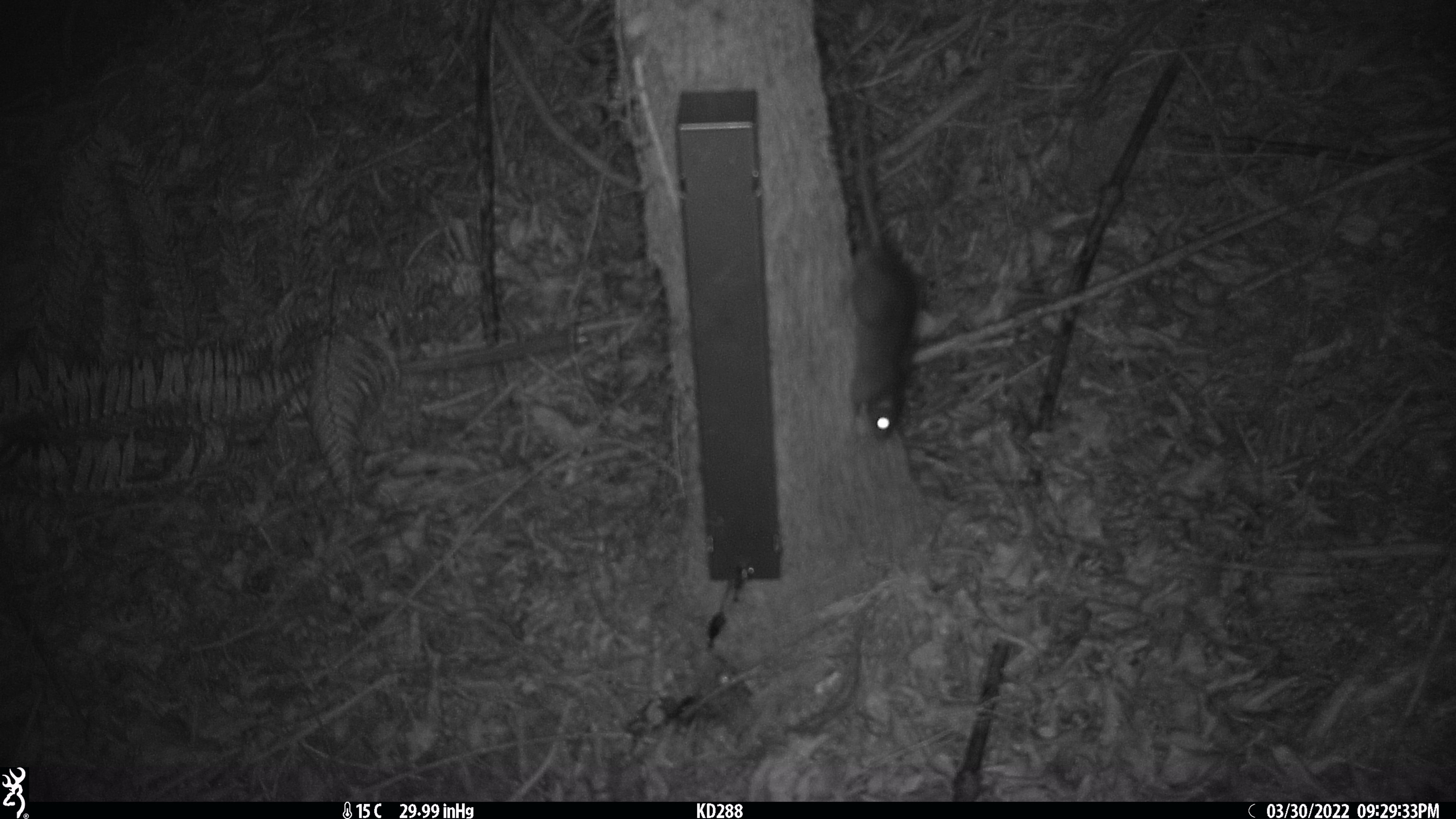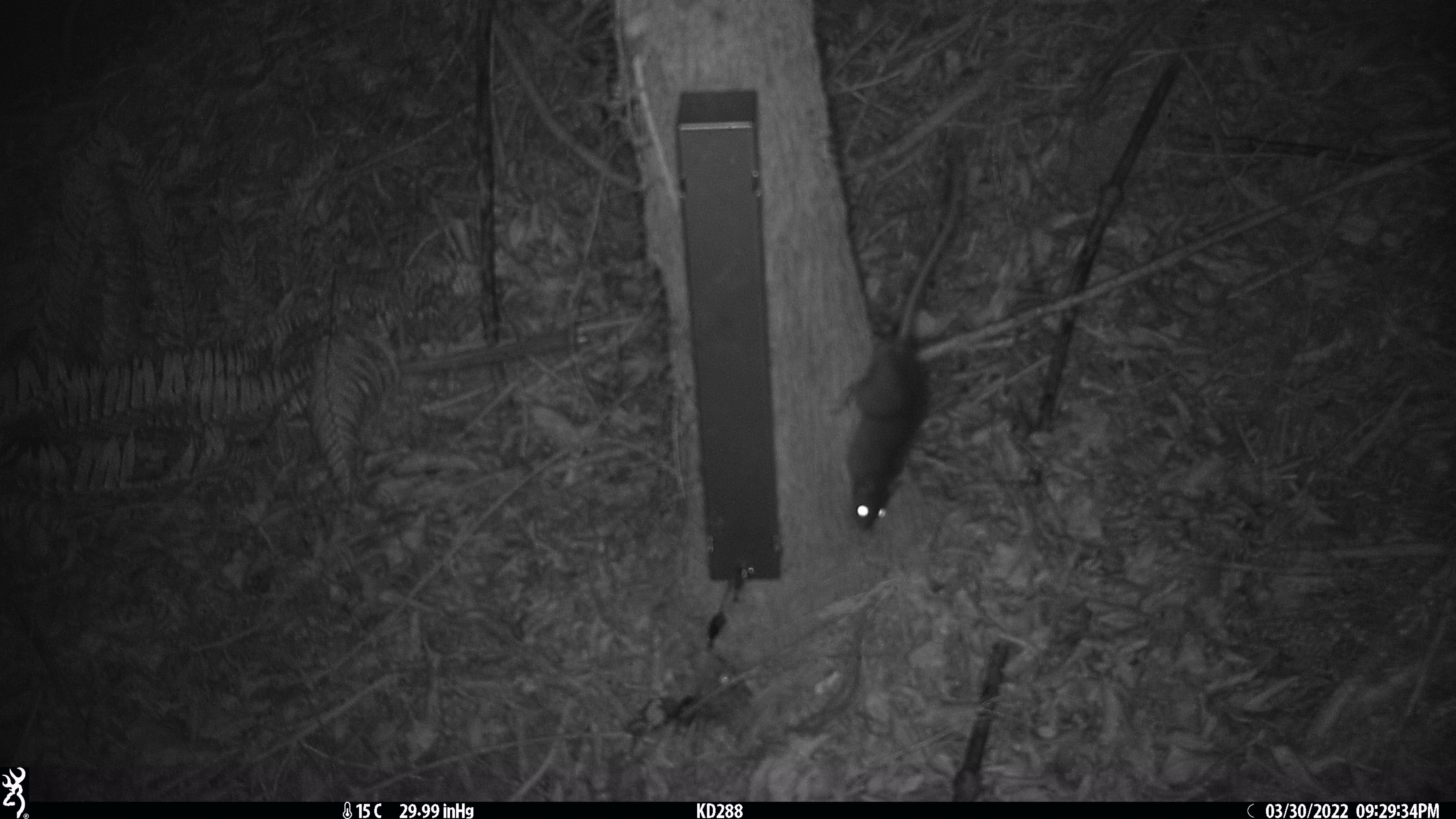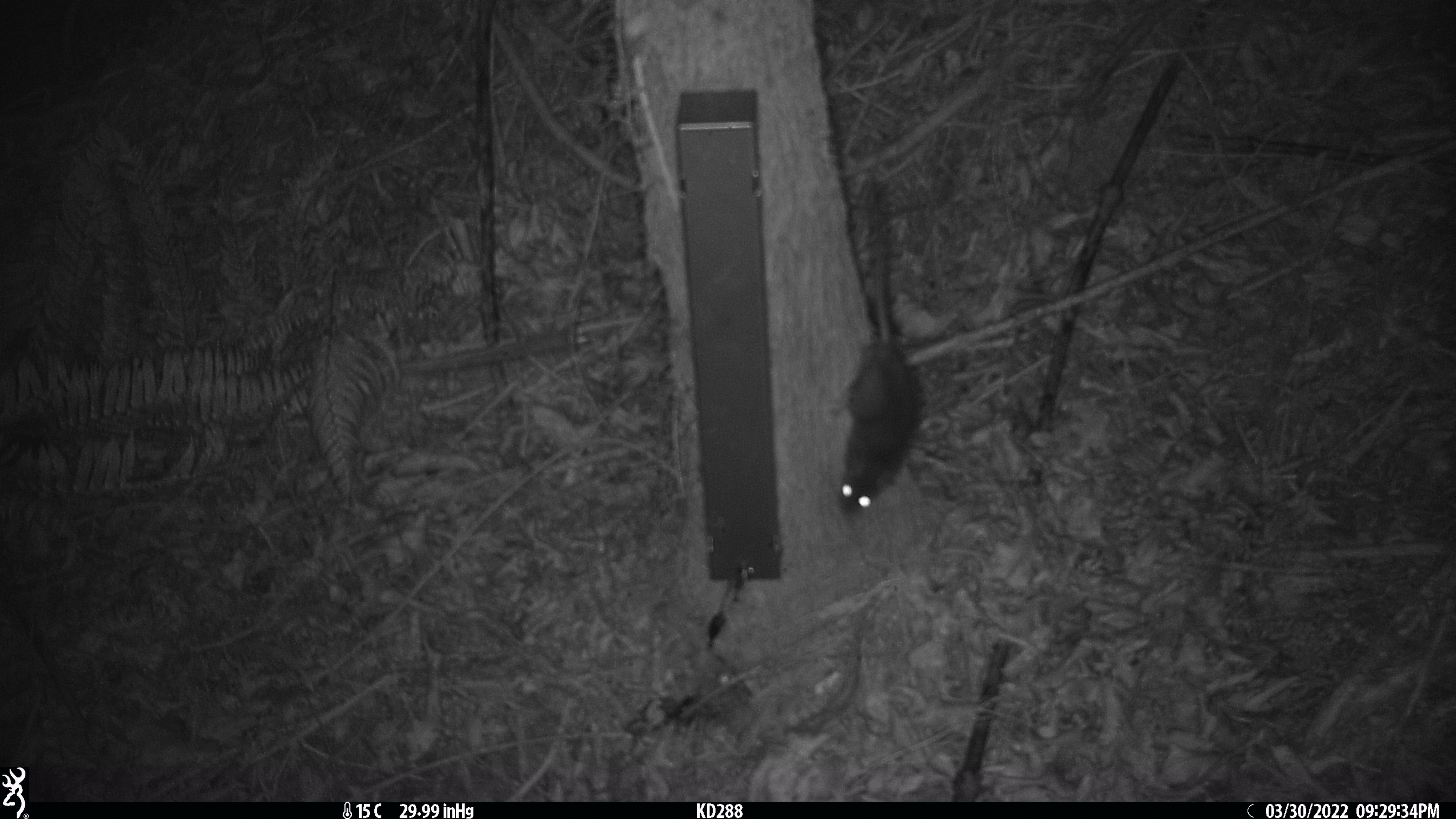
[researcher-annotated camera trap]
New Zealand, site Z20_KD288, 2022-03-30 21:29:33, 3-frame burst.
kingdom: Animalia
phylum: Chordata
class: Mammalia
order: Rodentia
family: Muridae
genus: Rattus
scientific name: Rattus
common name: rat